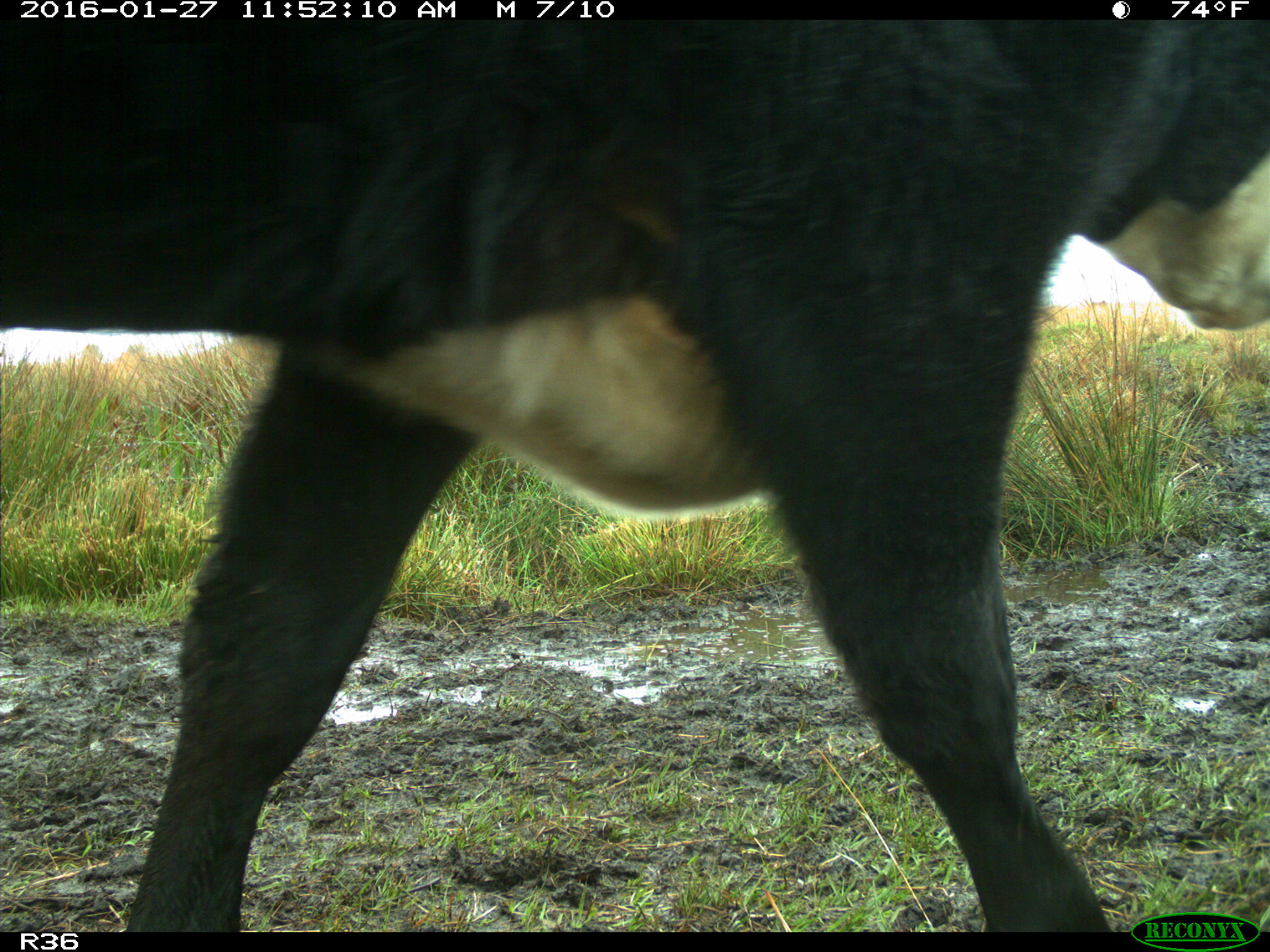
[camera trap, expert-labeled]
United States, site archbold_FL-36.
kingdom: Animalia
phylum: Chordata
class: Mammalia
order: Artiodactyla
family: Bovidae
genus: Bos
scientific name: Bos taurus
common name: domestic cow